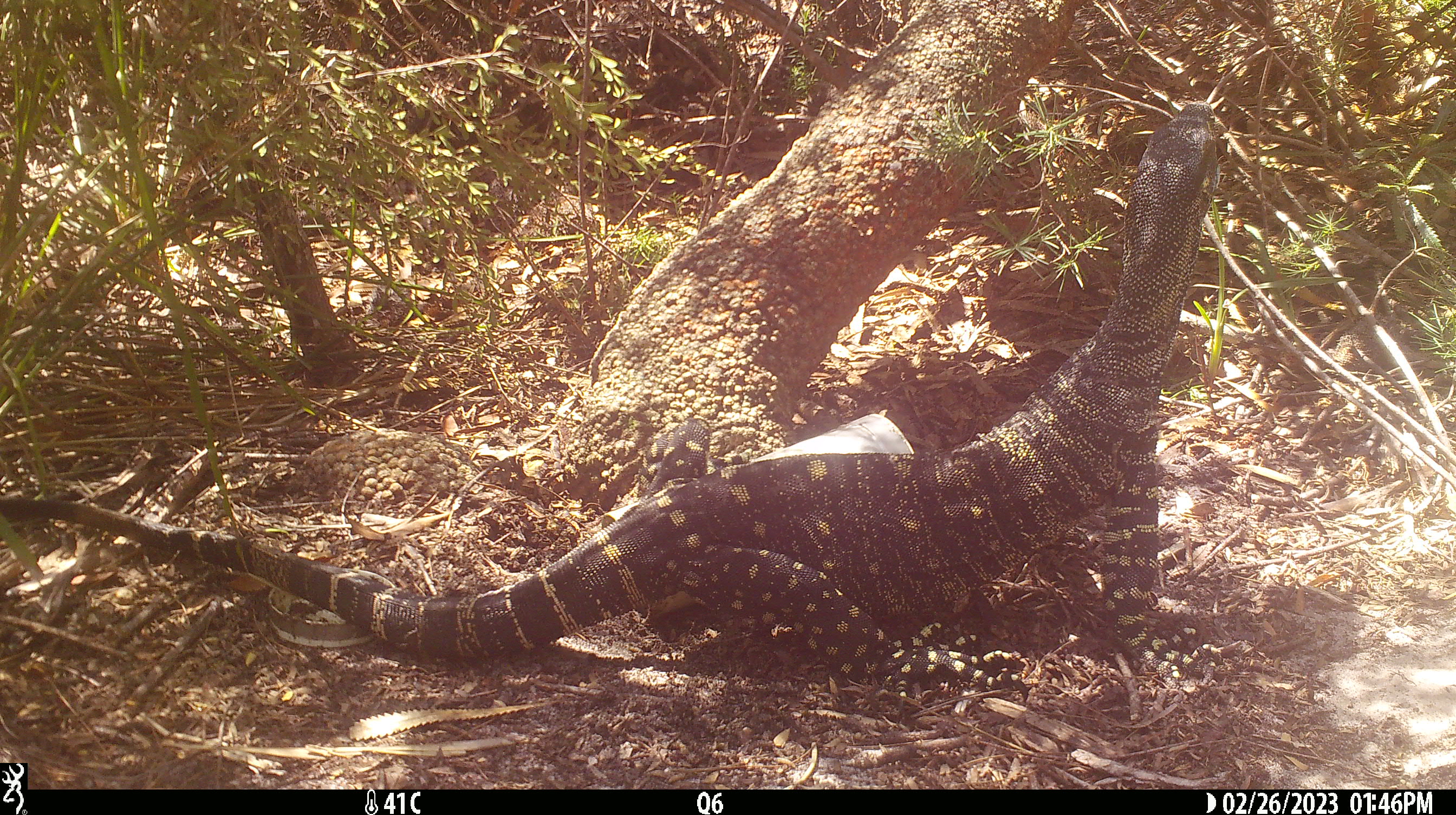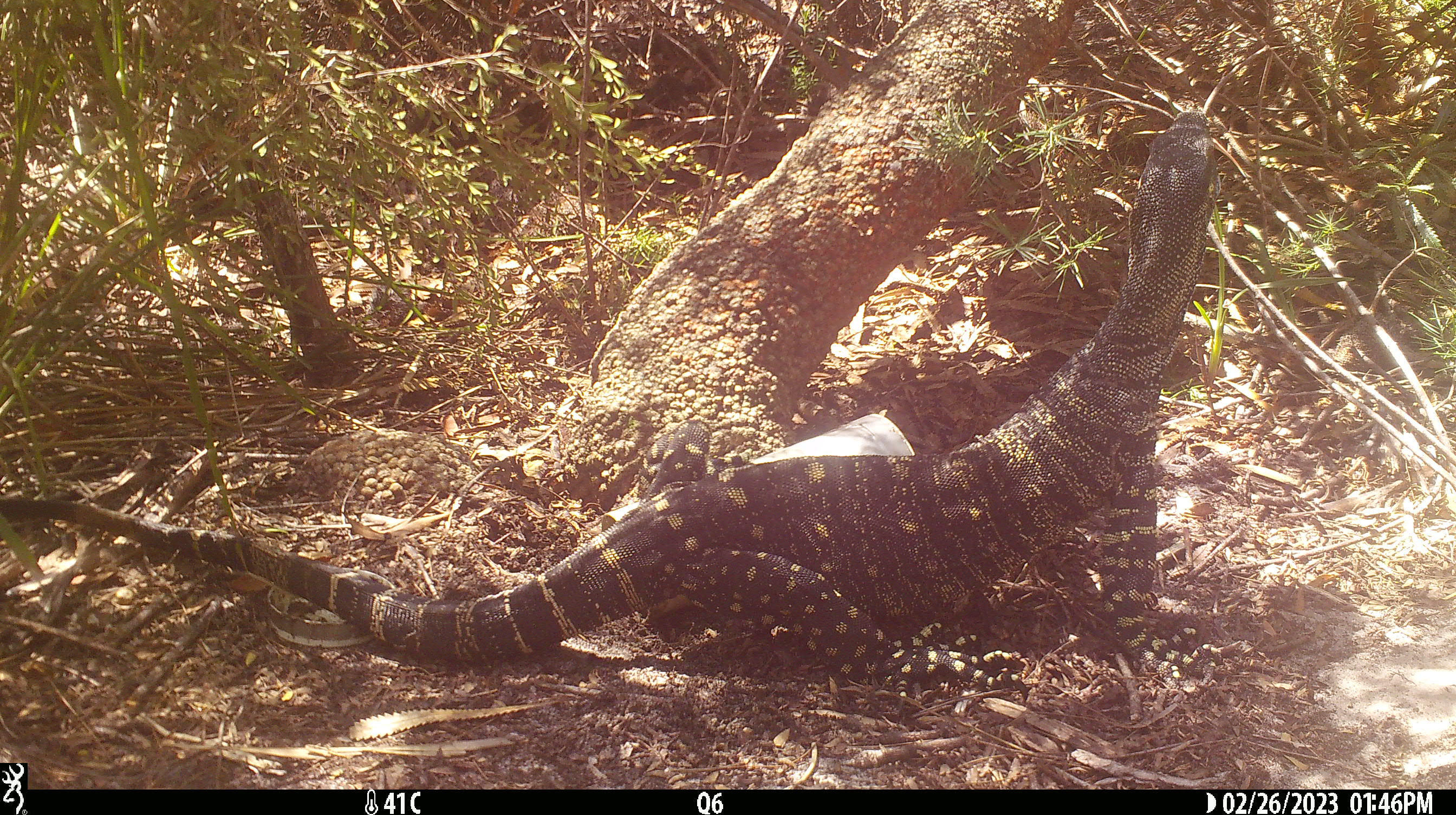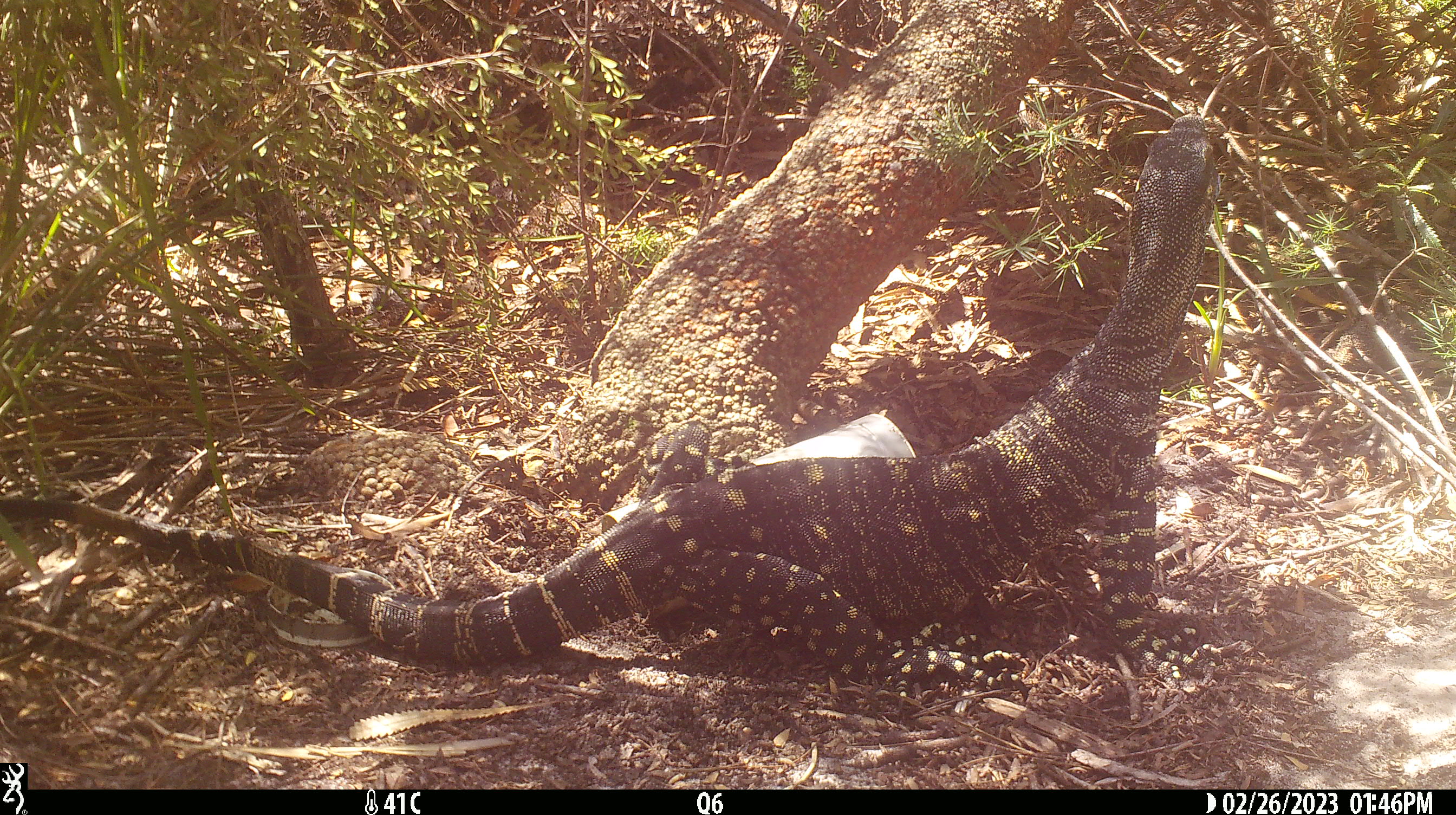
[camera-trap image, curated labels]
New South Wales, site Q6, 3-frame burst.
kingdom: Animalia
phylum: Chordata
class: Reptilia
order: Squamata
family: Varanidae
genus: Varanus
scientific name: Varanus varius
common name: lace monitor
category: goanna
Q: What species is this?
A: Goanna (lace monitor) (Varanus varius).